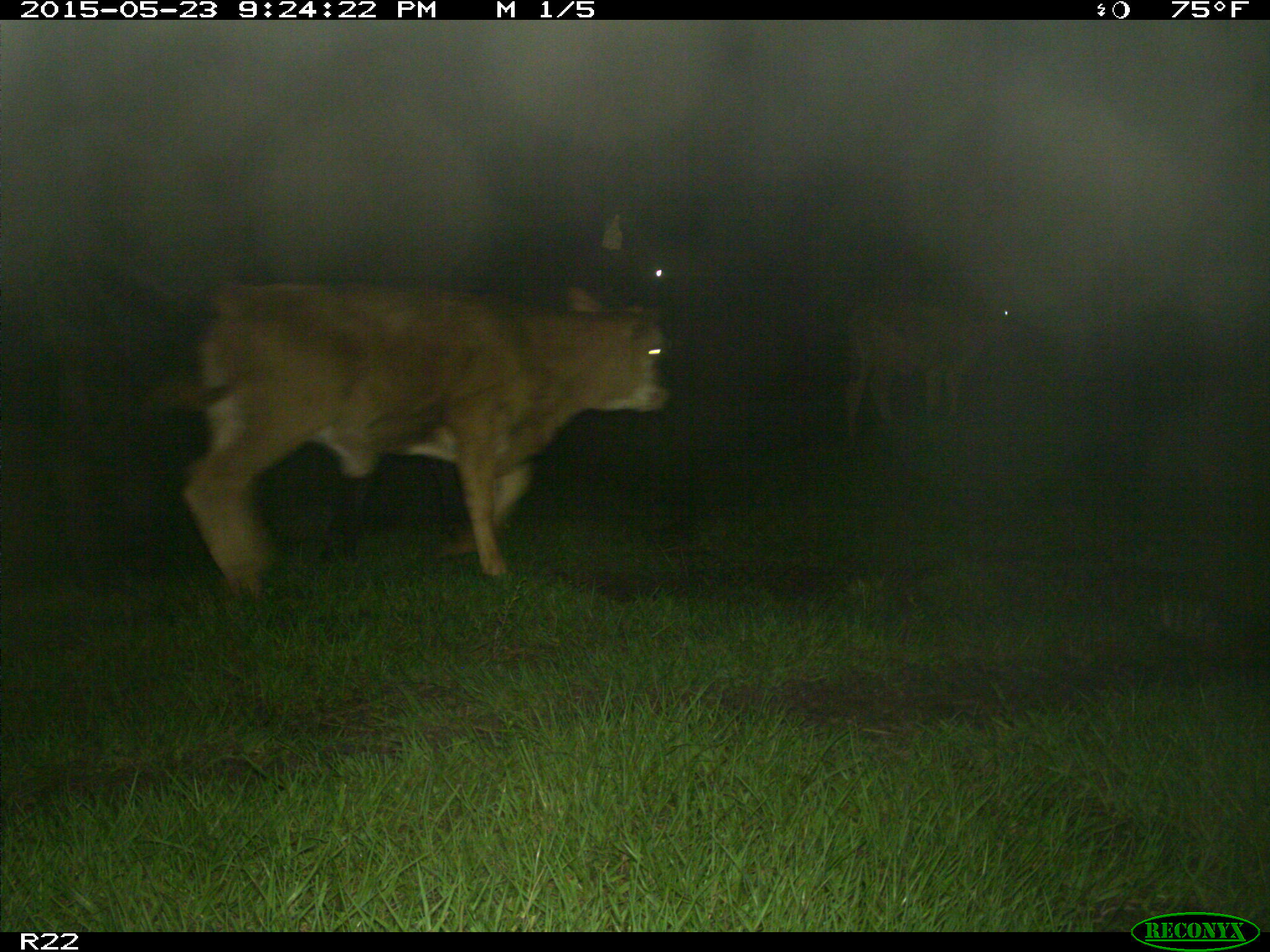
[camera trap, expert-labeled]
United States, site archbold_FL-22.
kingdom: Animalia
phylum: Chordata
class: Mammalia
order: Artiodactyla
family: Bovidae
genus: Bos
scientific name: Bos taurus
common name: domestic cow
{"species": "Bos taurus (domestic cow)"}